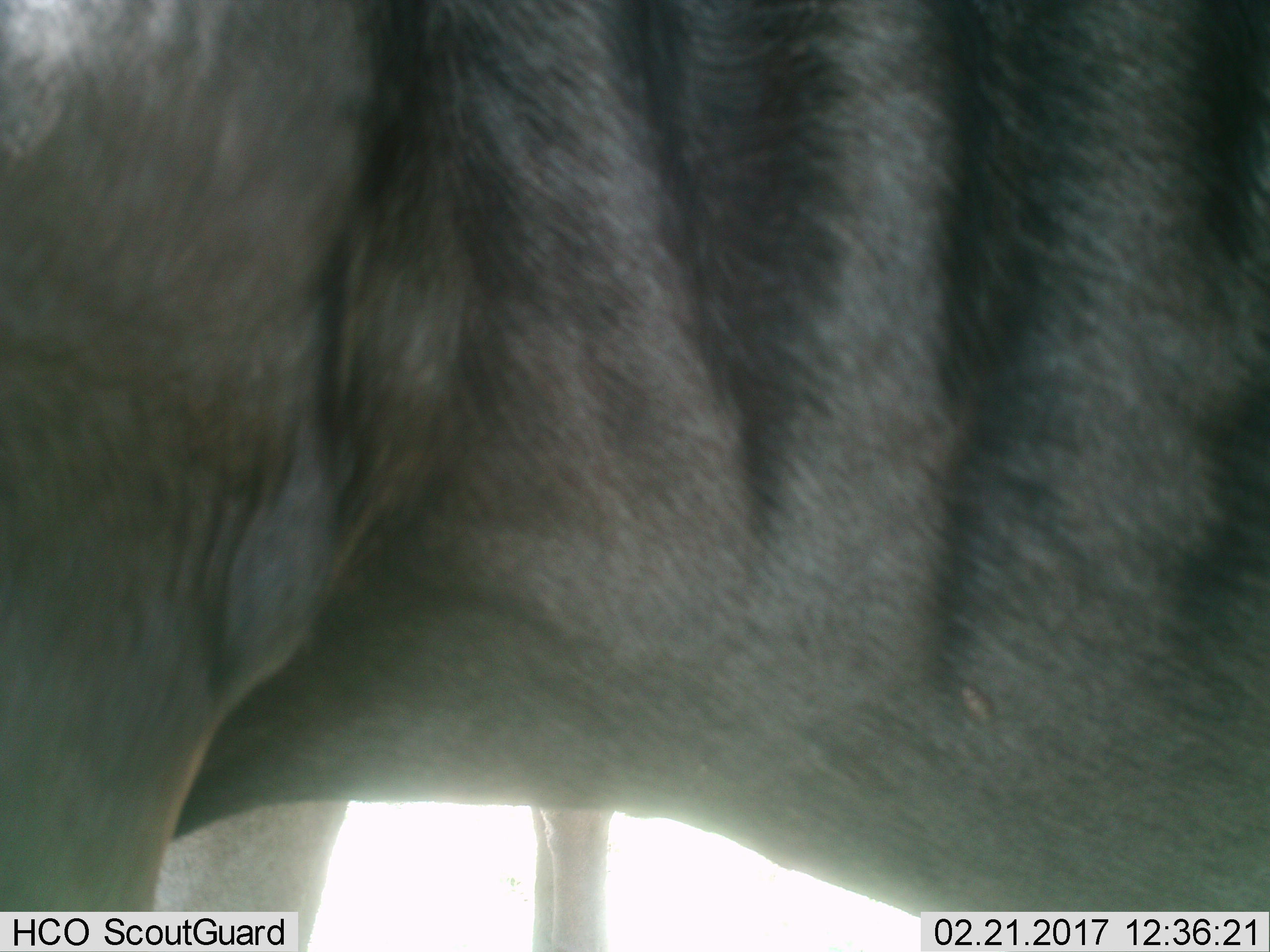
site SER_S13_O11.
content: unidentified animal